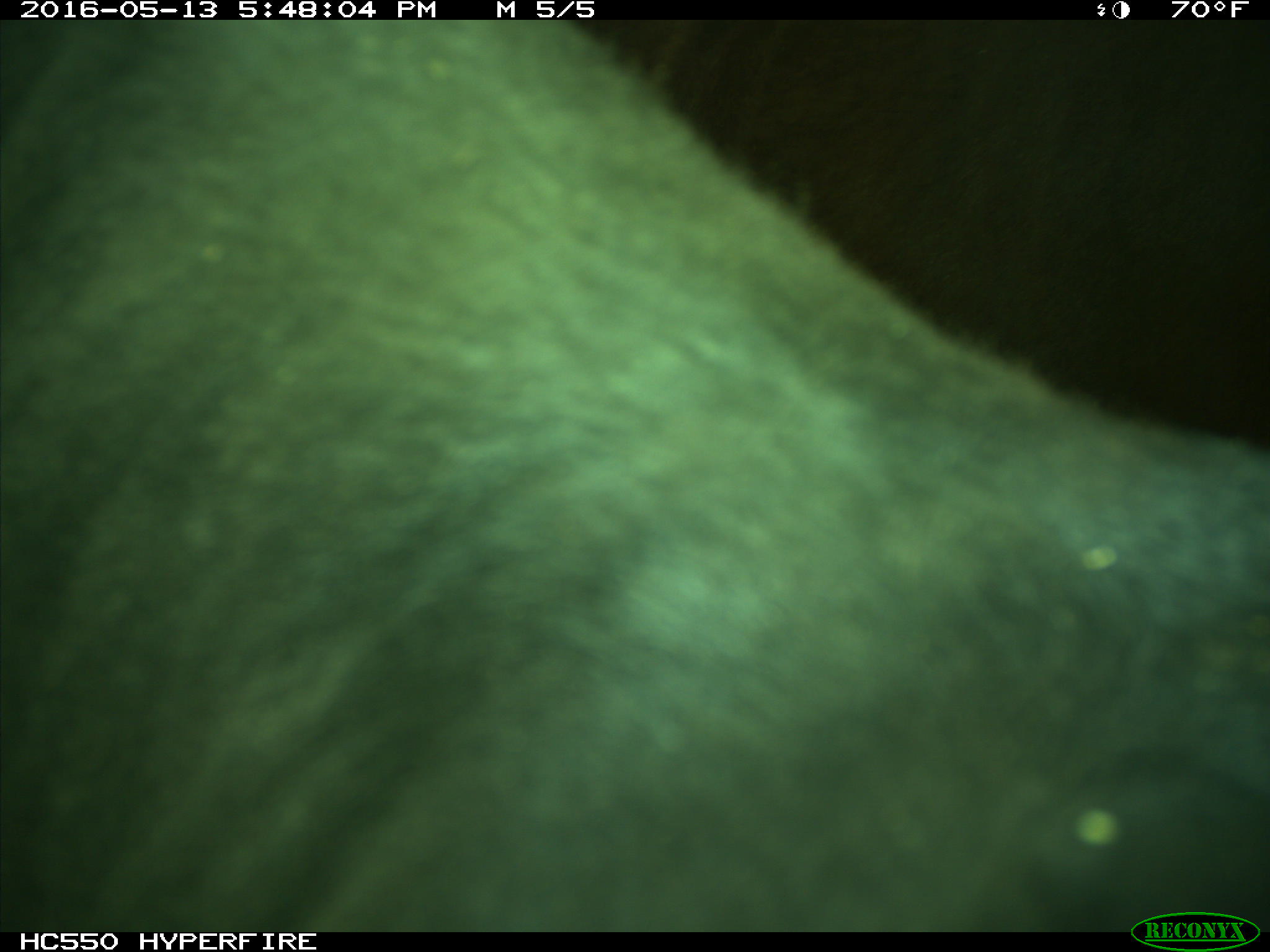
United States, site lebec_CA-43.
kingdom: Animalia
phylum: Chordata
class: Mammalia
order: Artiodactyla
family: Bovidae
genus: Bos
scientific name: Bos taurus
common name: domestic cow